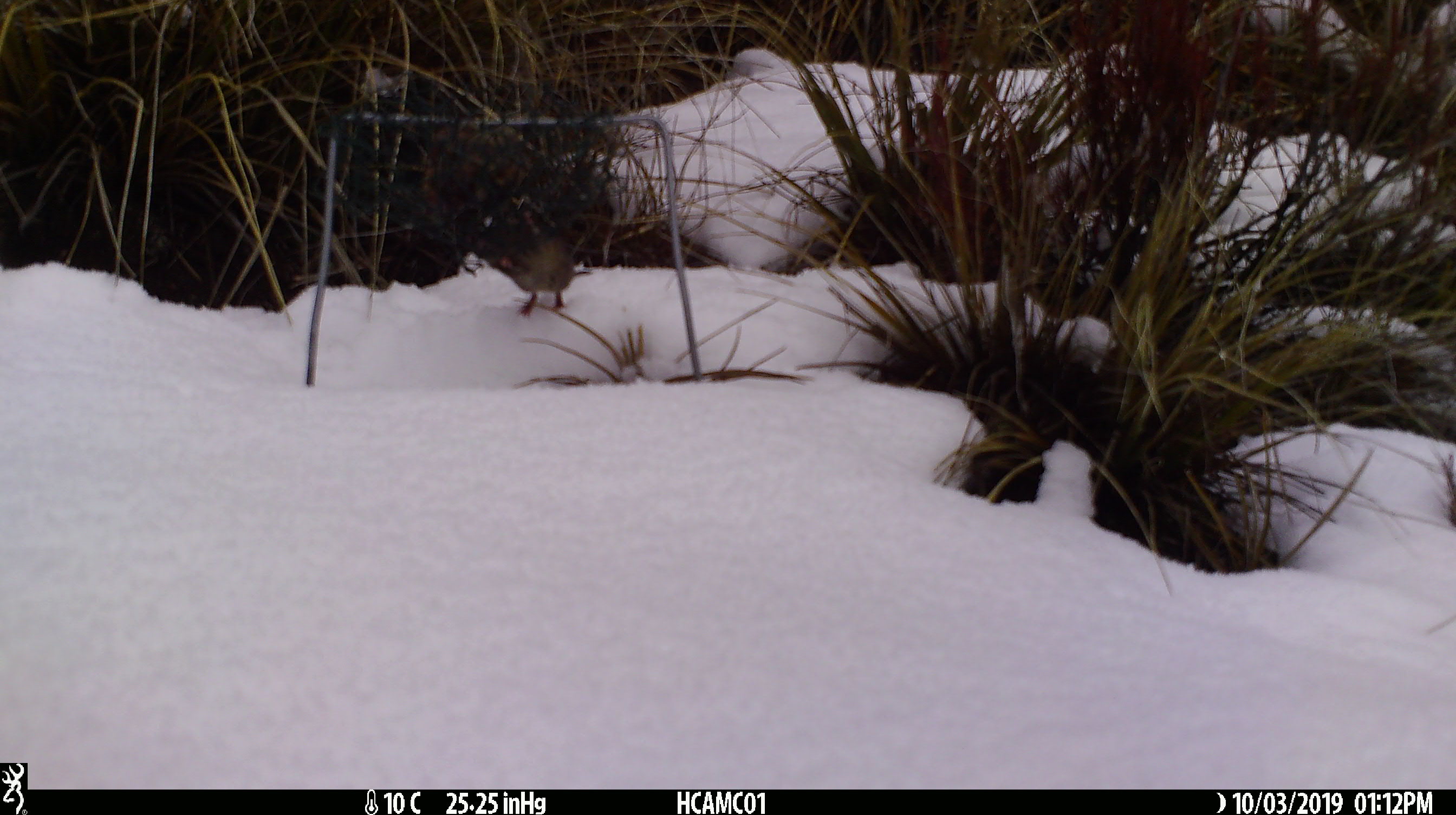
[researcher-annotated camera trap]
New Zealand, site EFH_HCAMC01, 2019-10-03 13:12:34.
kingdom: Animalia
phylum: Chordata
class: Mammalia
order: Rodentia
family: Muridae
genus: Mus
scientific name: Mus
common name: mouse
Mouse (Mus).